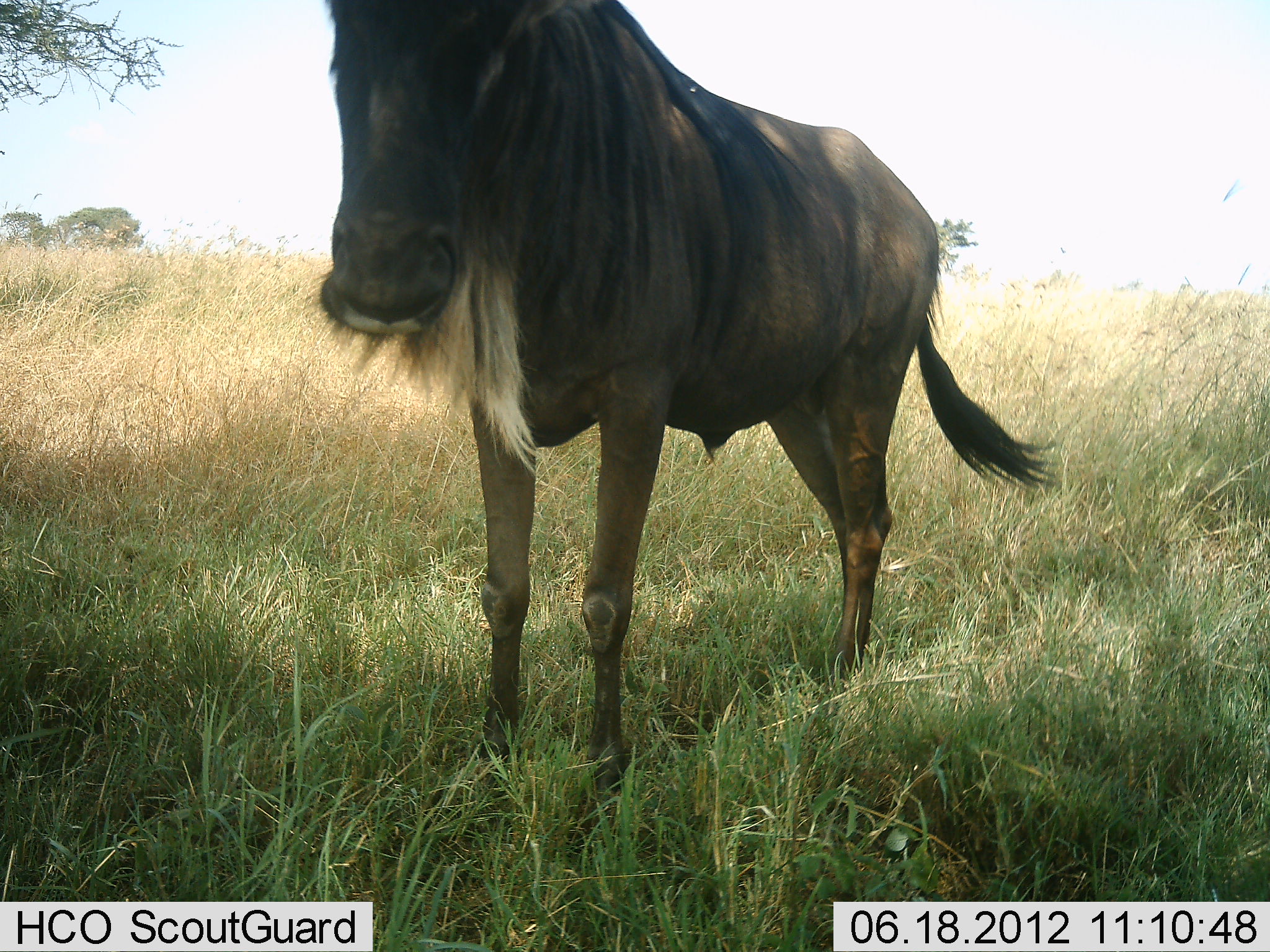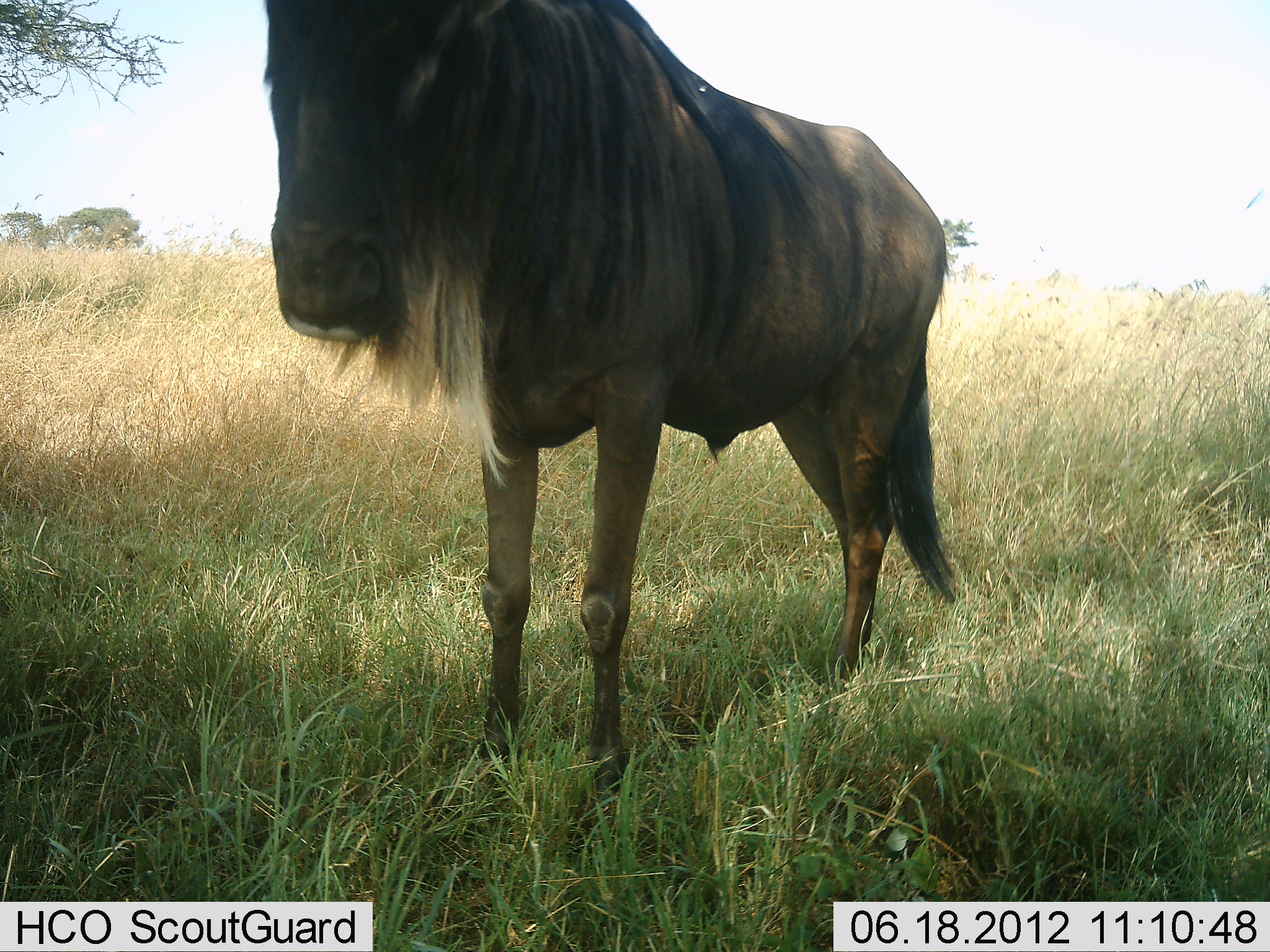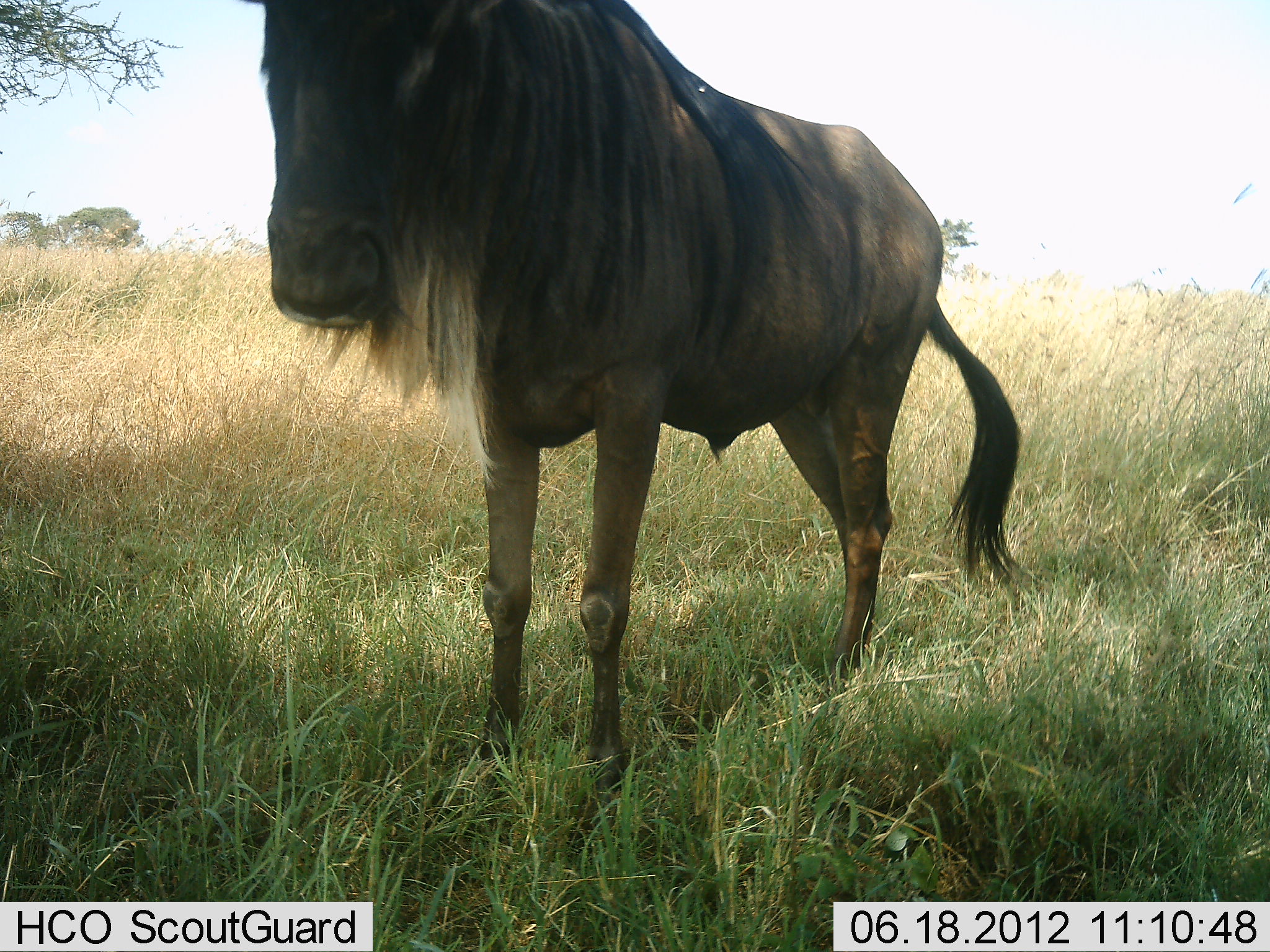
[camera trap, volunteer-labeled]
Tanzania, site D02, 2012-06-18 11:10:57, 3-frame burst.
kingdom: Animalia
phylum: Chordata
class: Mammalia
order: Artiodactyla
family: Bovidae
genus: Connochaetes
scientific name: Connochaetes taurinus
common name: blue wildebeest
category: wildebeest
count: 1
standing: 100%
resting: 0%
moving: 0%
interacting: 0%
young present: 0%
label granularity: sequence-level